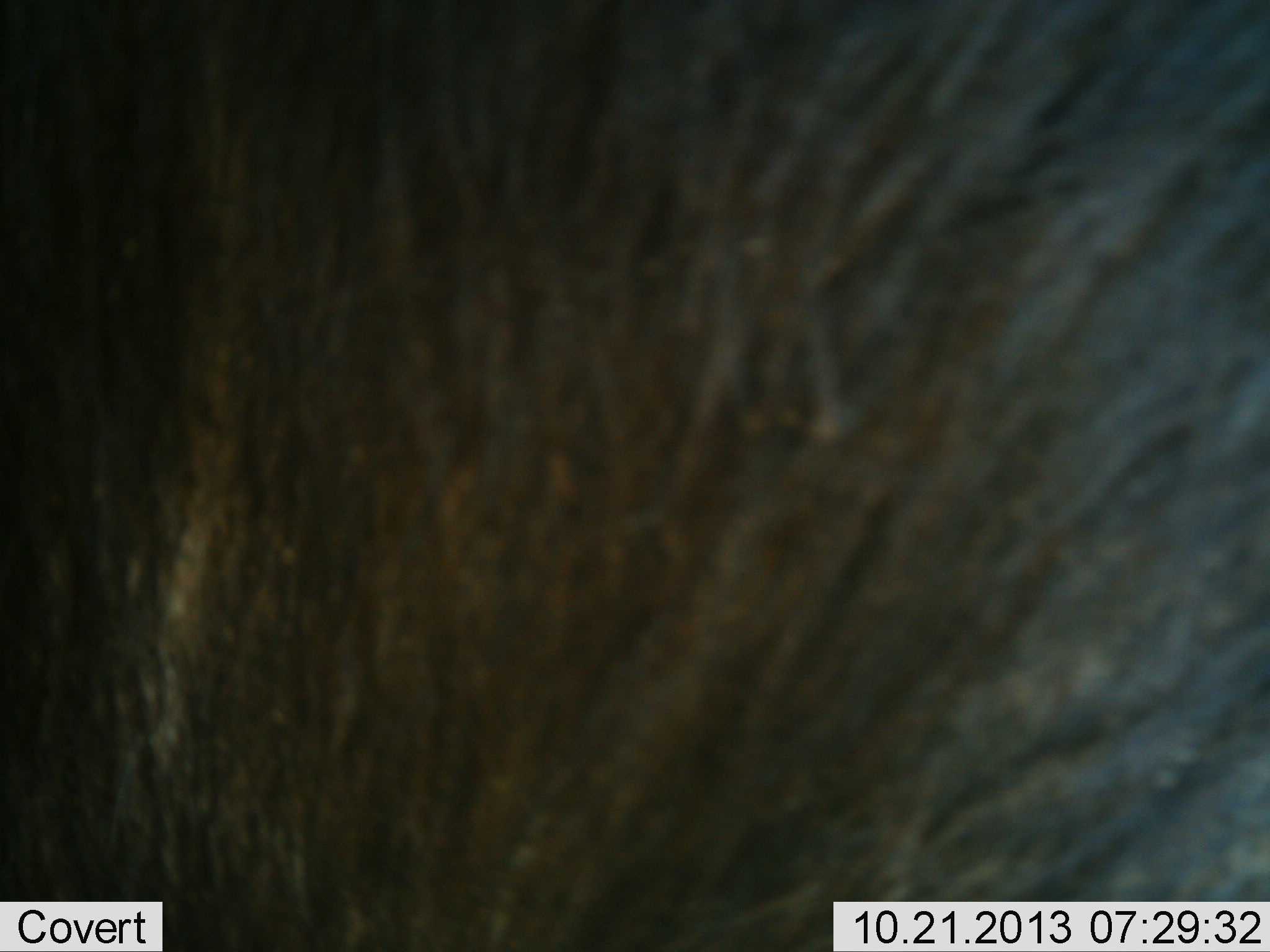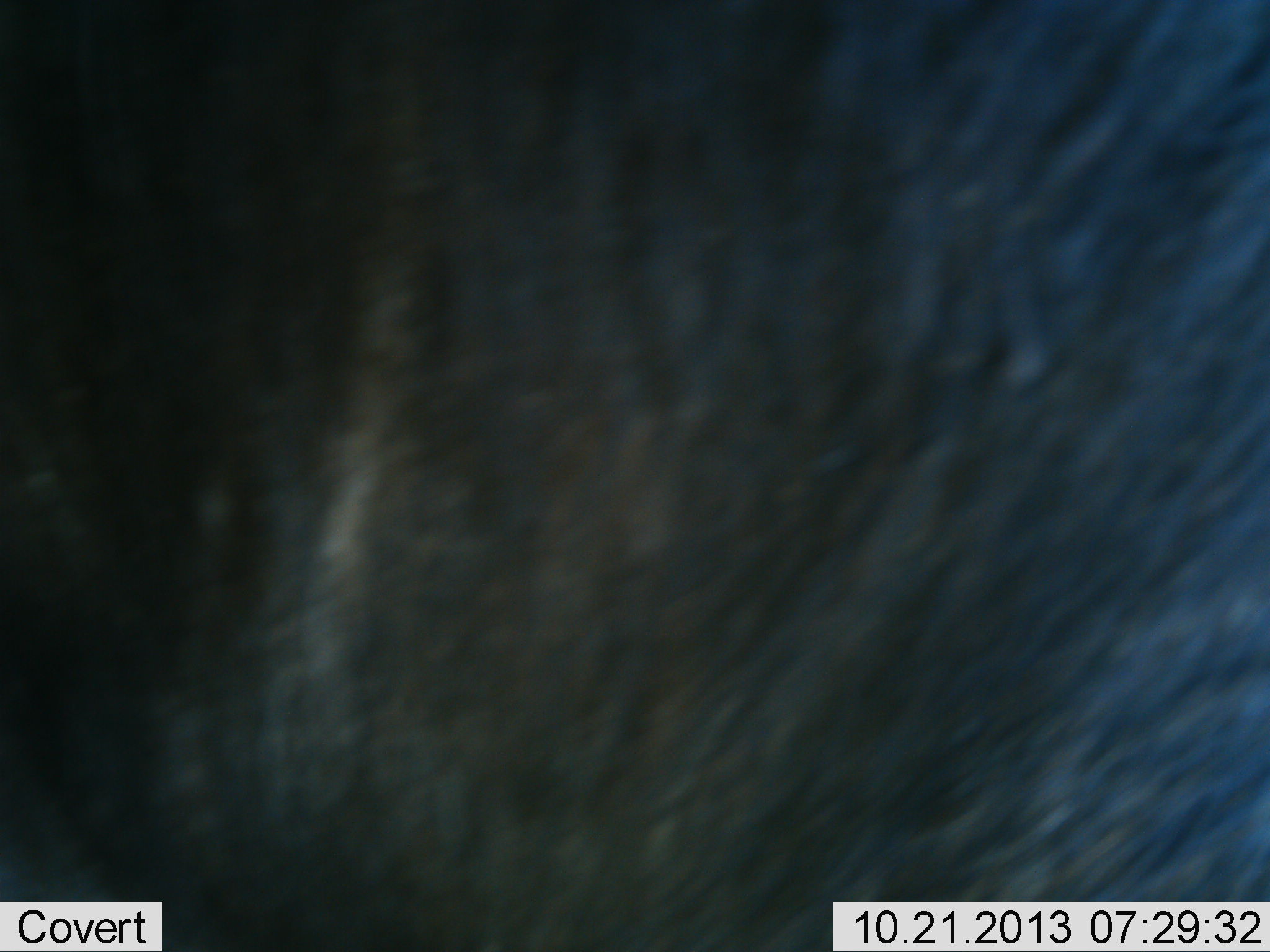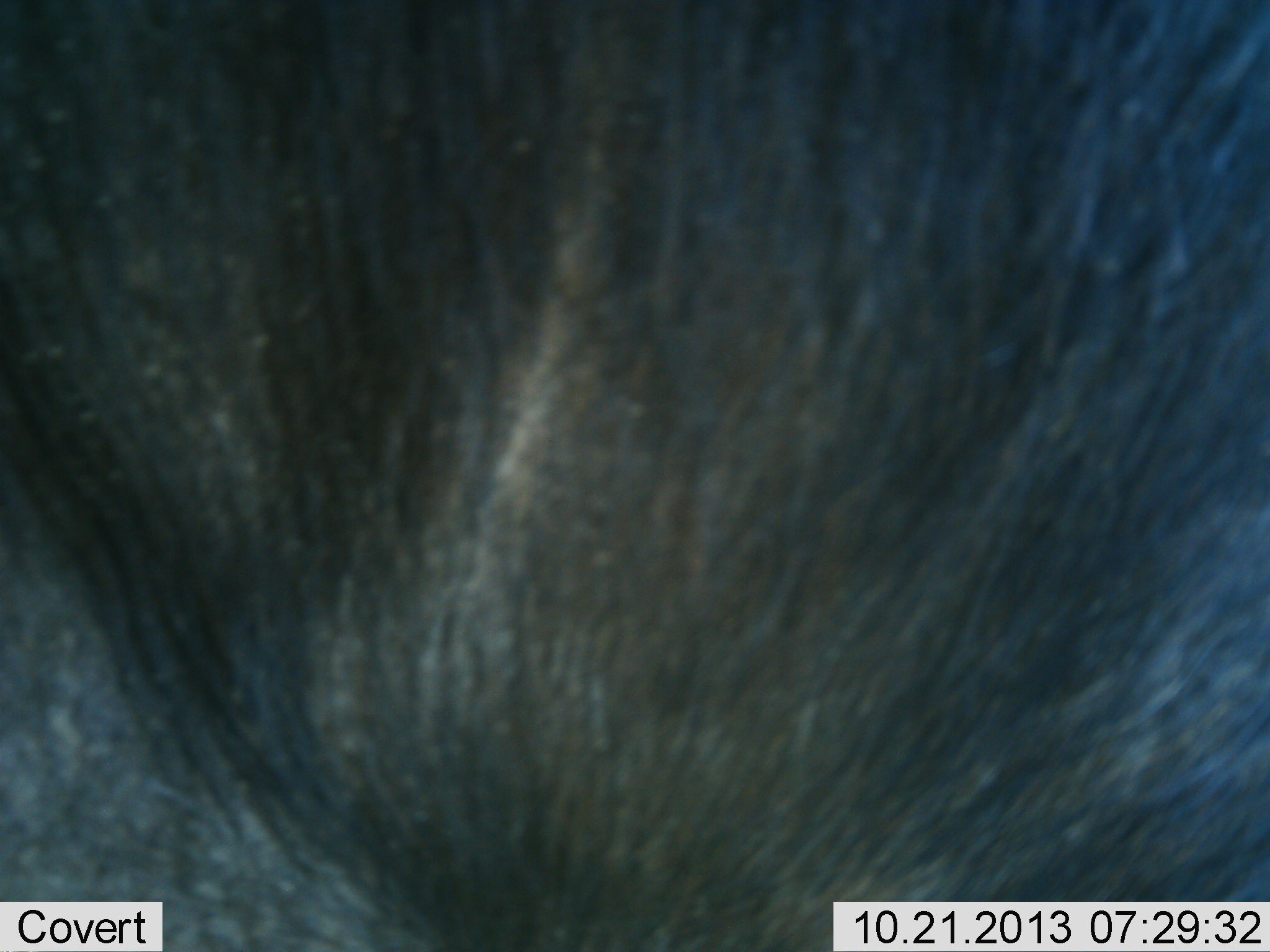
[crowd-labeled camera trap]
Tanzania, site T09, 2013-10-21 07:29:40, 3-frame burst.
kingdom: Animalia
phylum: Chordata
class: Mammalia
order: Artiodactyla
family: Bovidae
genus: Connochaetes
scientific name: Connochaetes taurinus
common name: blue wildebeest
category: wildebeest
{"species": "wildebeest (blue wildebeest) (Connochaetes taurinus)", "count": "1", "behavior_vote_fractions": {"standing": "57%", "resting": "7%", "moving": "43%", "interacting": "14%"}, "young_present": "0%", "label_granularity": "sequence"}